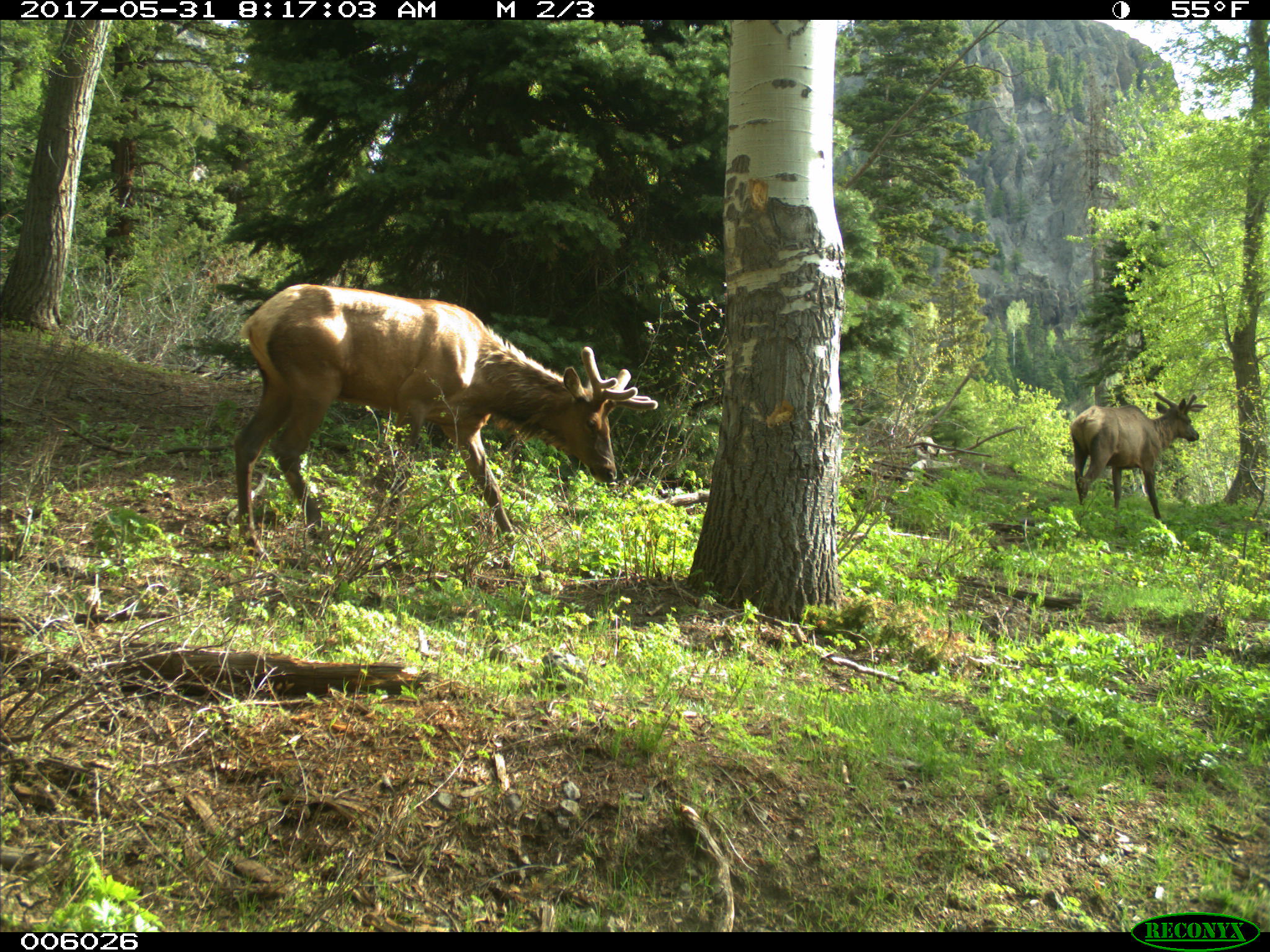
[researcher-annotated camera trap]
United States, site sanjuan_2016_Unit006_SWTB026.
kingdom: Animalia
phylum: Chordata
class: Mammalia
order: Artiodactyla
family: Cervidae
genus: Cervus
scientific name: Cervus elaphus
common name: red deer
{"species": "Cervus elaphus (red deer)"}